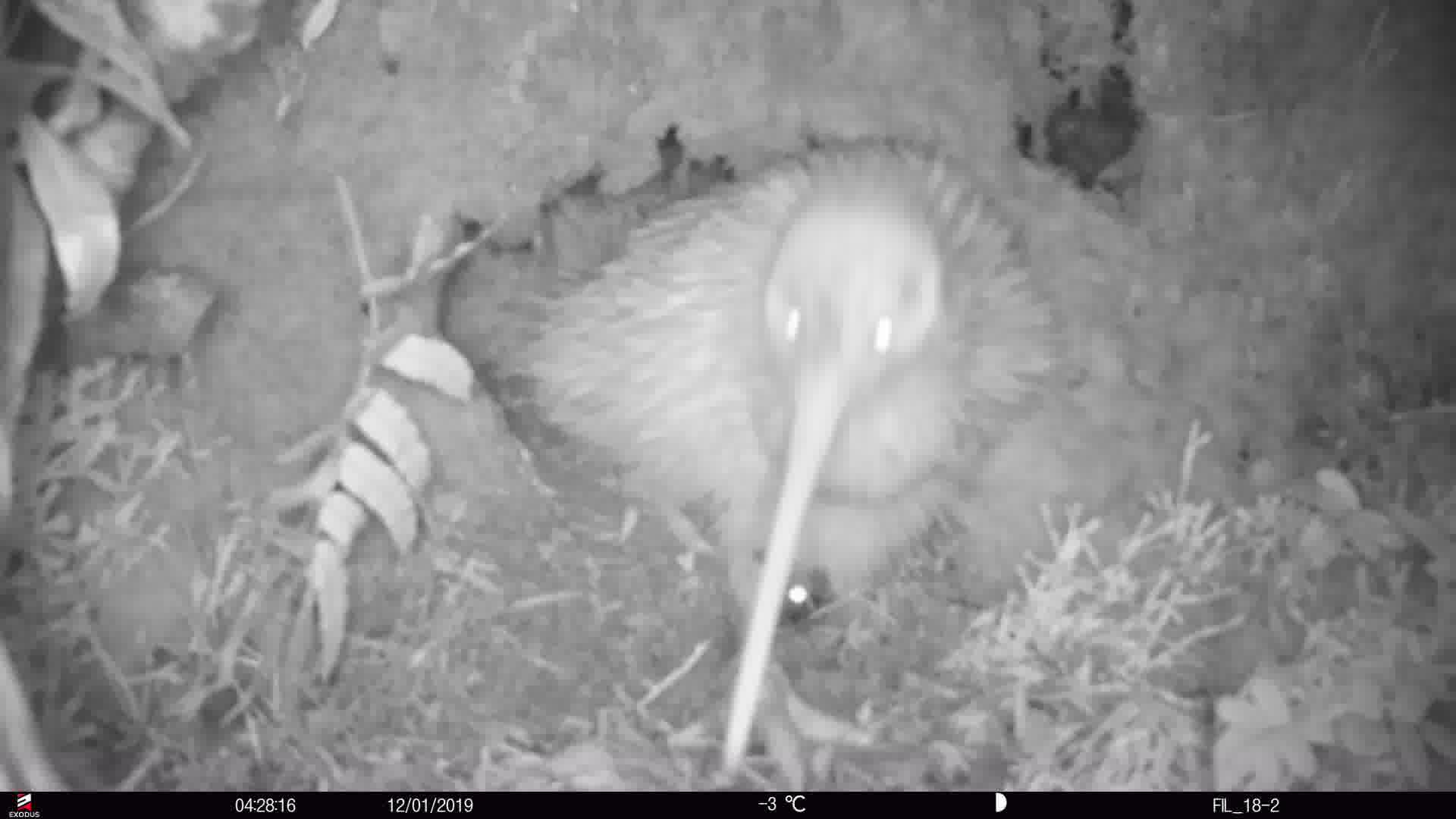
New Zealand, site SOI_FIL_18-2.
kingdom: Animalia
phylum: Chordata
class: Aves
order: Apterygiformes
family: Apterygidae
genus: Apteryx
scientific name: Apteryx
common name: kiwi